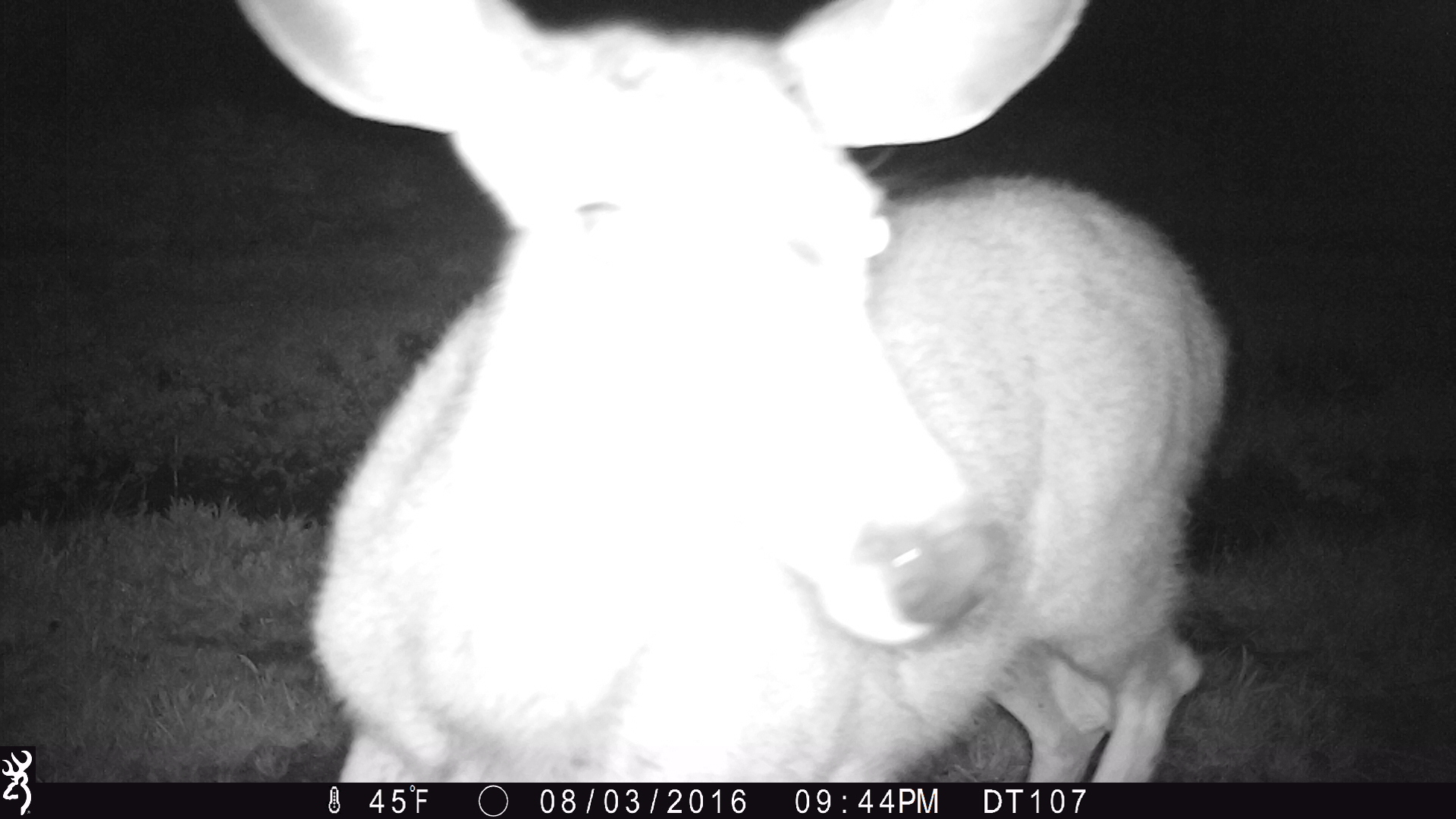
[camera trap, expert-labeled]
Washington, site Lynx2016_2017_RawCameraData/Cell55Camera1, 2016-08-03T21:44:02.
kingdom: Animalia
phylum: Chordata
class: Mammalia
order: Artiodactyla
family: Cervidae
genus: Odocoileus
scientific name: Odocoileus hemionus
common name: mule deer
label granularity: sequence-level